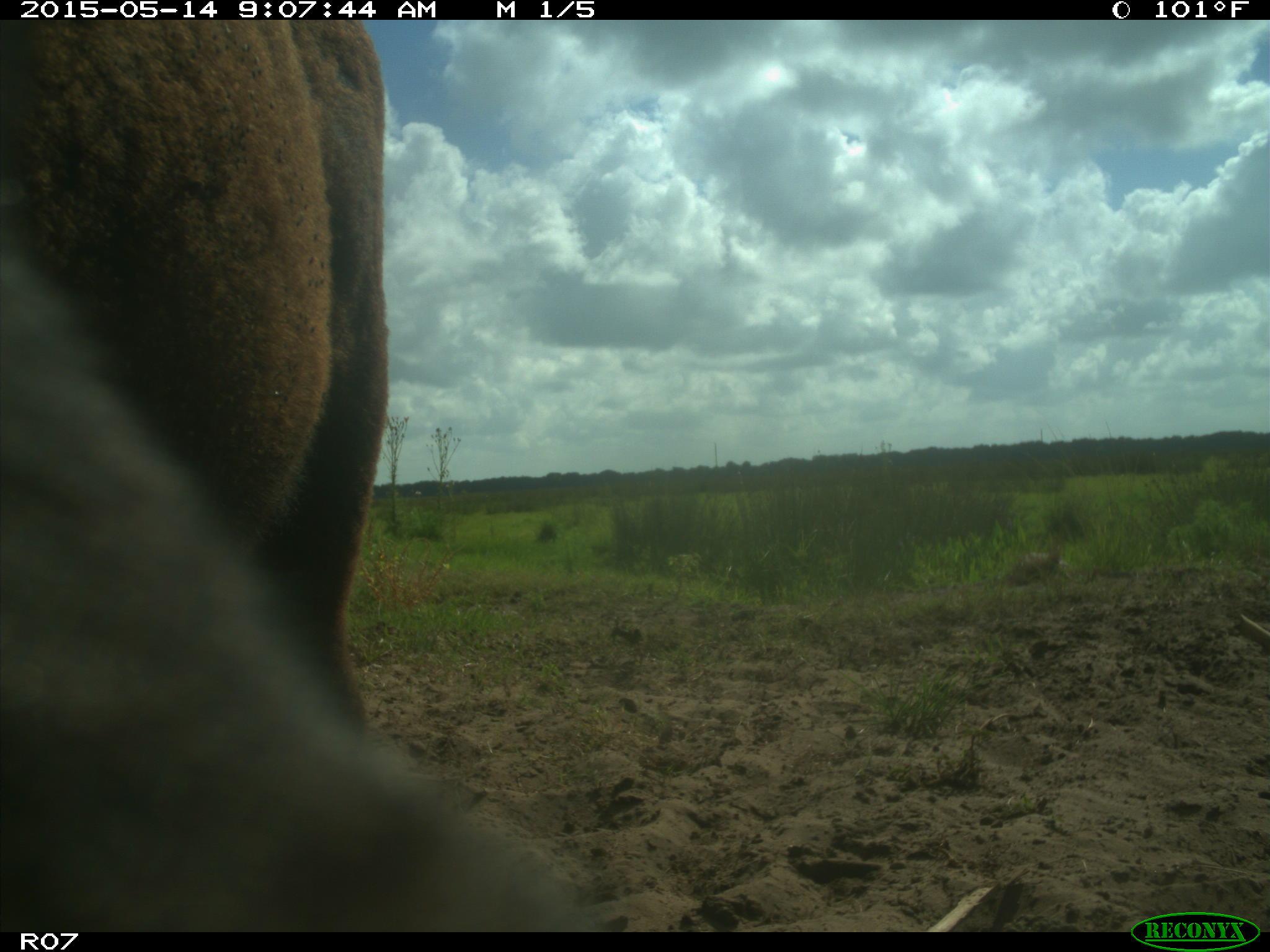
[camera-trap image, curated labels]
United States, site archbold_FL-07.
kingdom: Animalia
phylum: Chordata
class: Mammalia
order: Artiodactyla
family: Bovidae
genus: Bos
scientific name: Bos taurus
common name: domestic cow